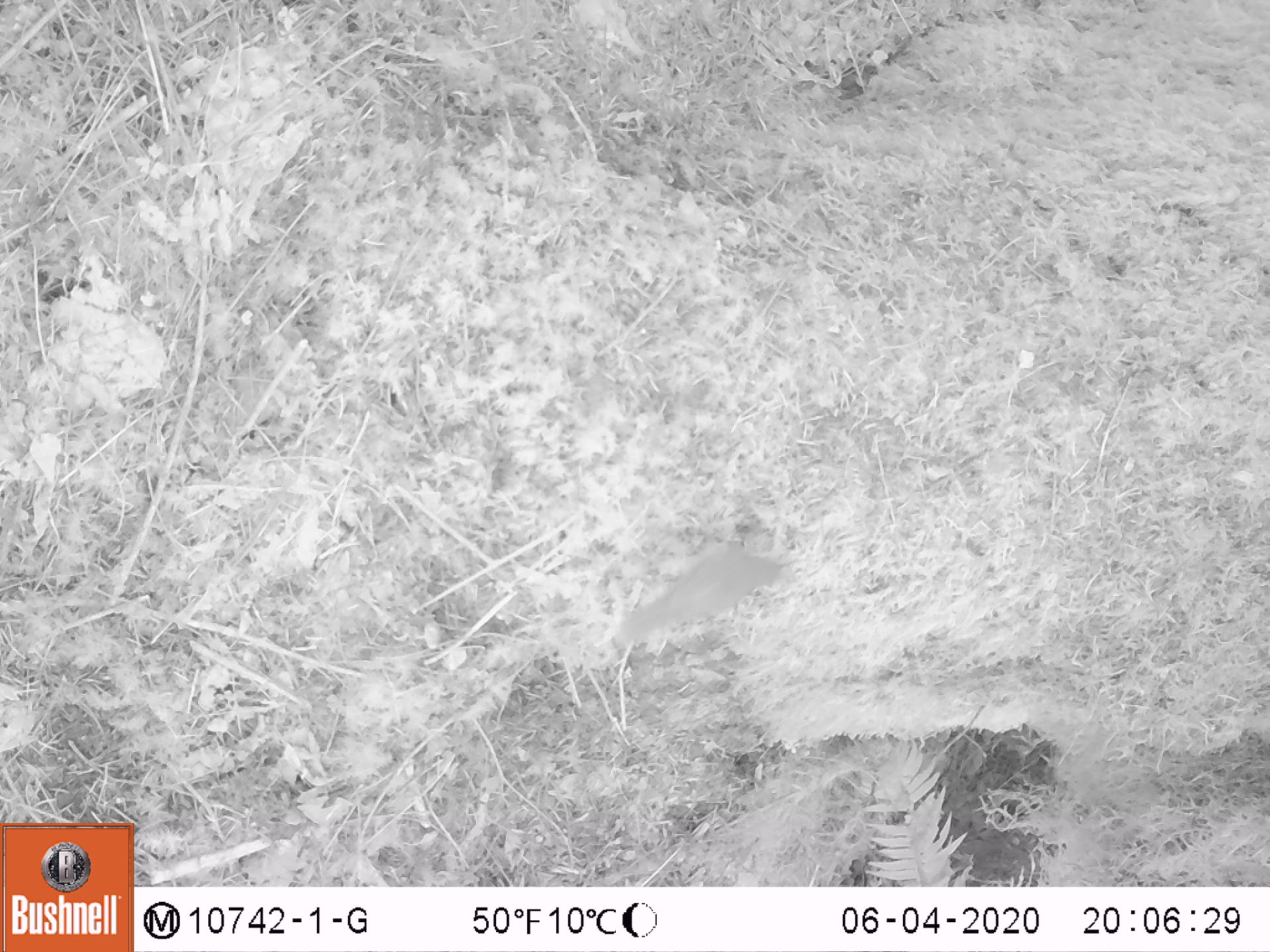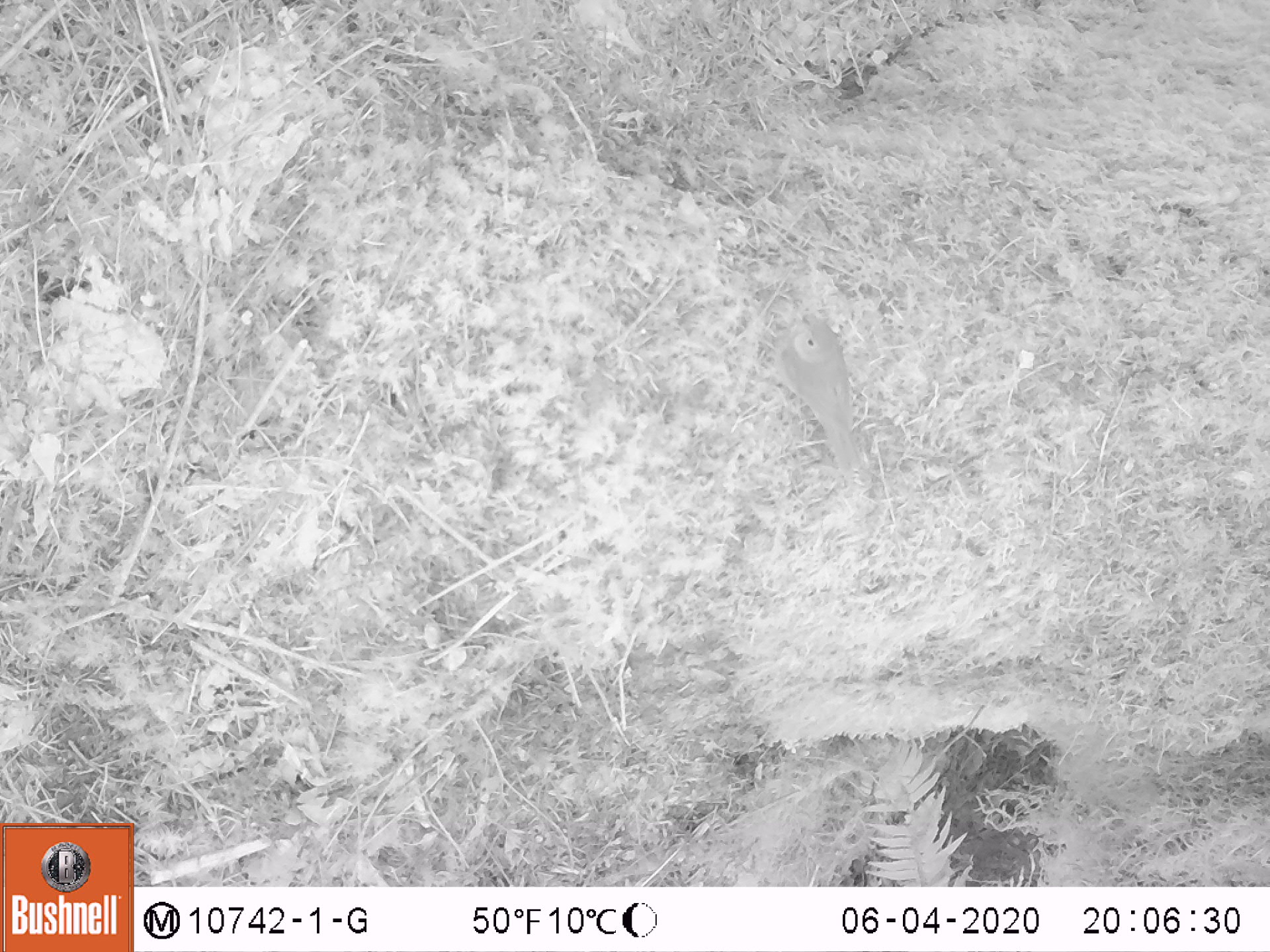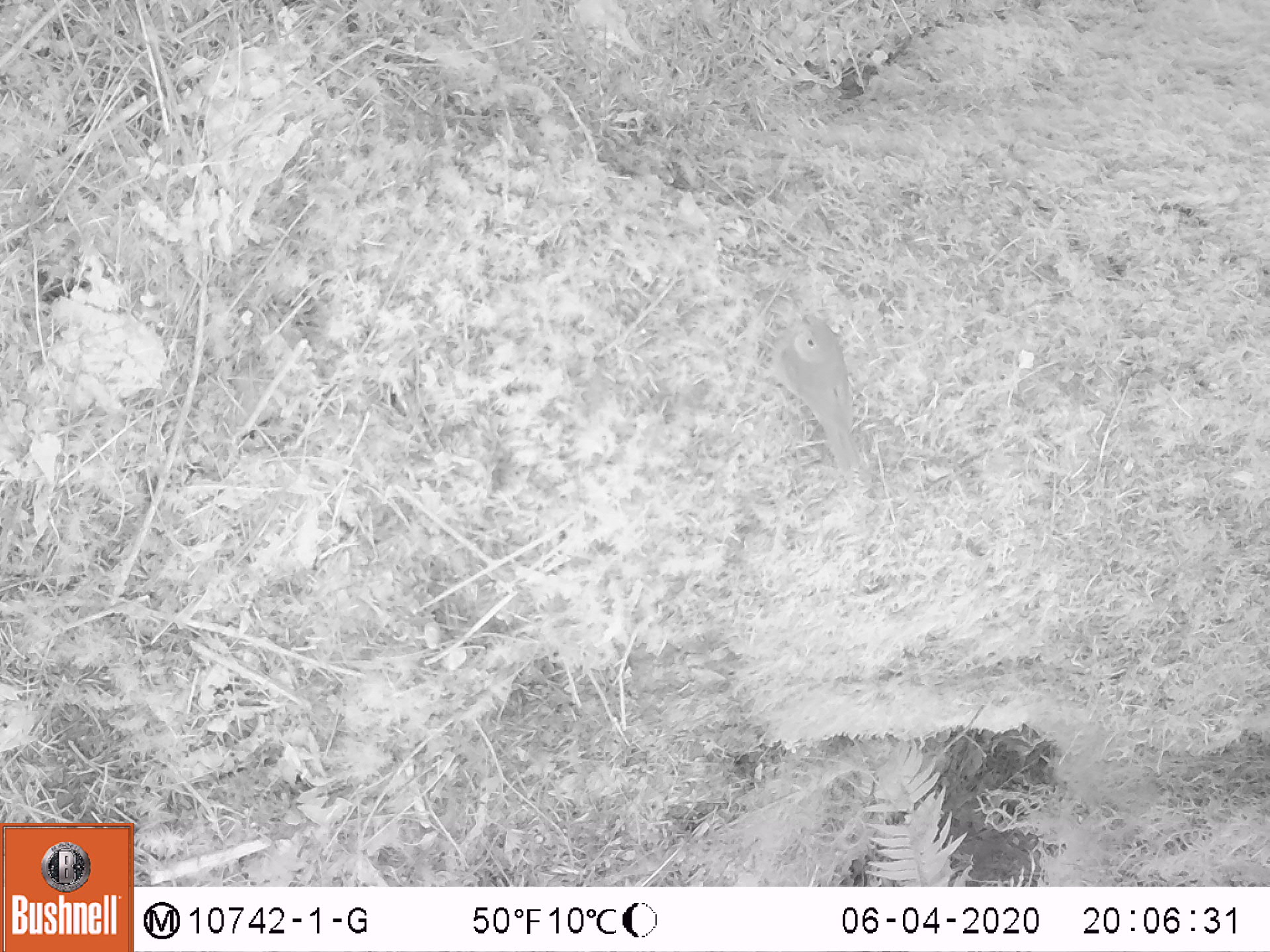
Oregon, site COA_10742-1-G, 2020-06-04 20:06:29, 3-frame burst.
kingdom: Animalia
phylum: Chordata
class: Aves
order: Passeriformes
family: Turdidae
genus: Catharus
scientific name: Catharus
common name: brown thrushes and nightingale-thrushes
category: catharus species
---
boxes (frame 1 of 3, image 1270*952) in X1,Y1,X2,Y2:
catharus species: 619,549,783,637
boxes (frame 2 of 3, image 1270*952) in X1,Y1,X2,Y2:
catharus species: 776,314,865,474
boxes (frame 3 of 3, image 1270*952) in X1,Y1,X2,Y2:
catharus species: 772,312,856,464